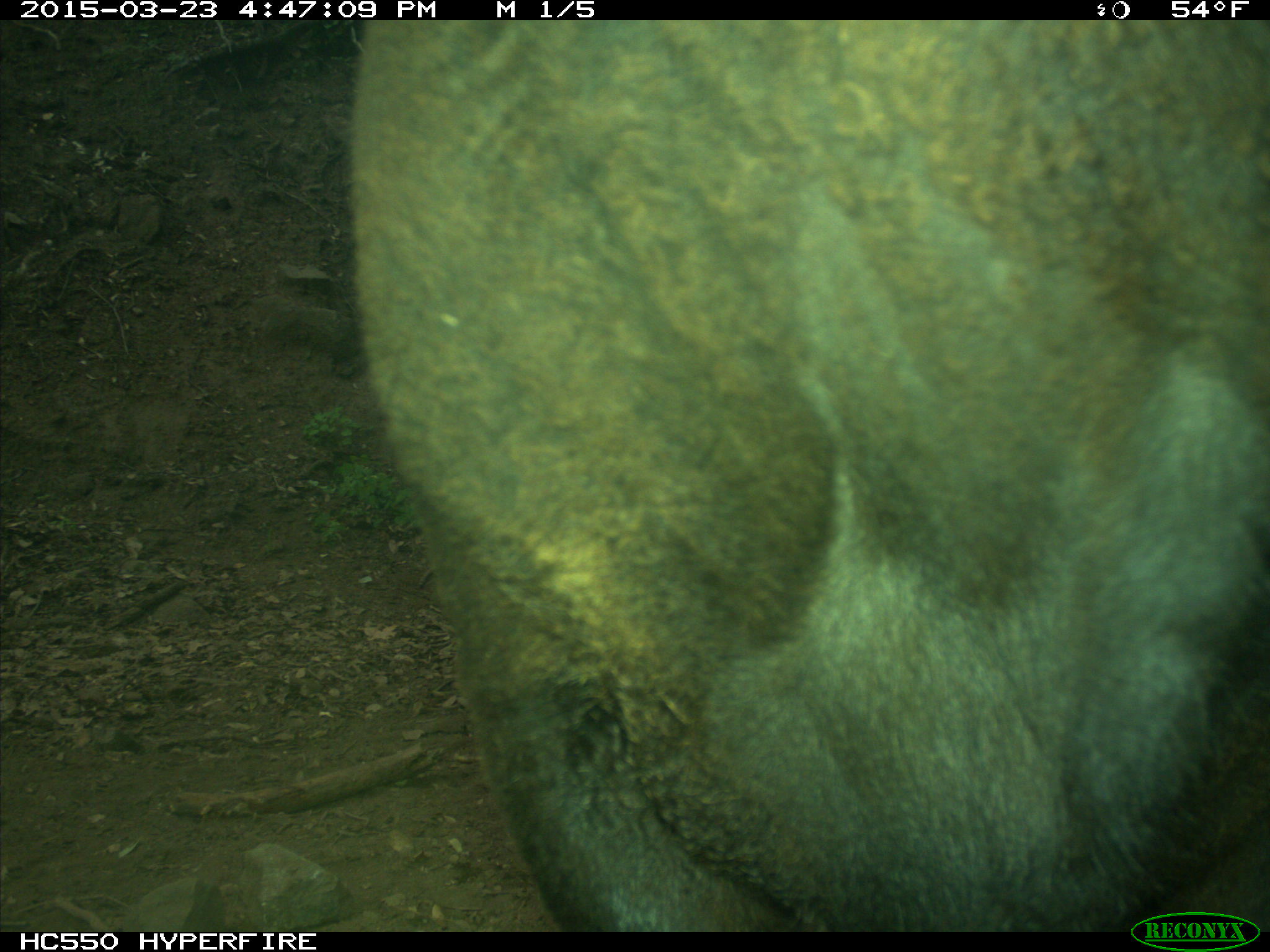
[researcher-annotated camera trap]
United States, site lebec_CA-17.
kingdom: Animalia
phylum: Chordata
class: Mammalia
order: Artiodactyla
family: Bovidae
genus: Bos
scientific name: Bos taurus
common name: domestic cow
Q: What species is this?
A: Bos taurus (domestic cow).